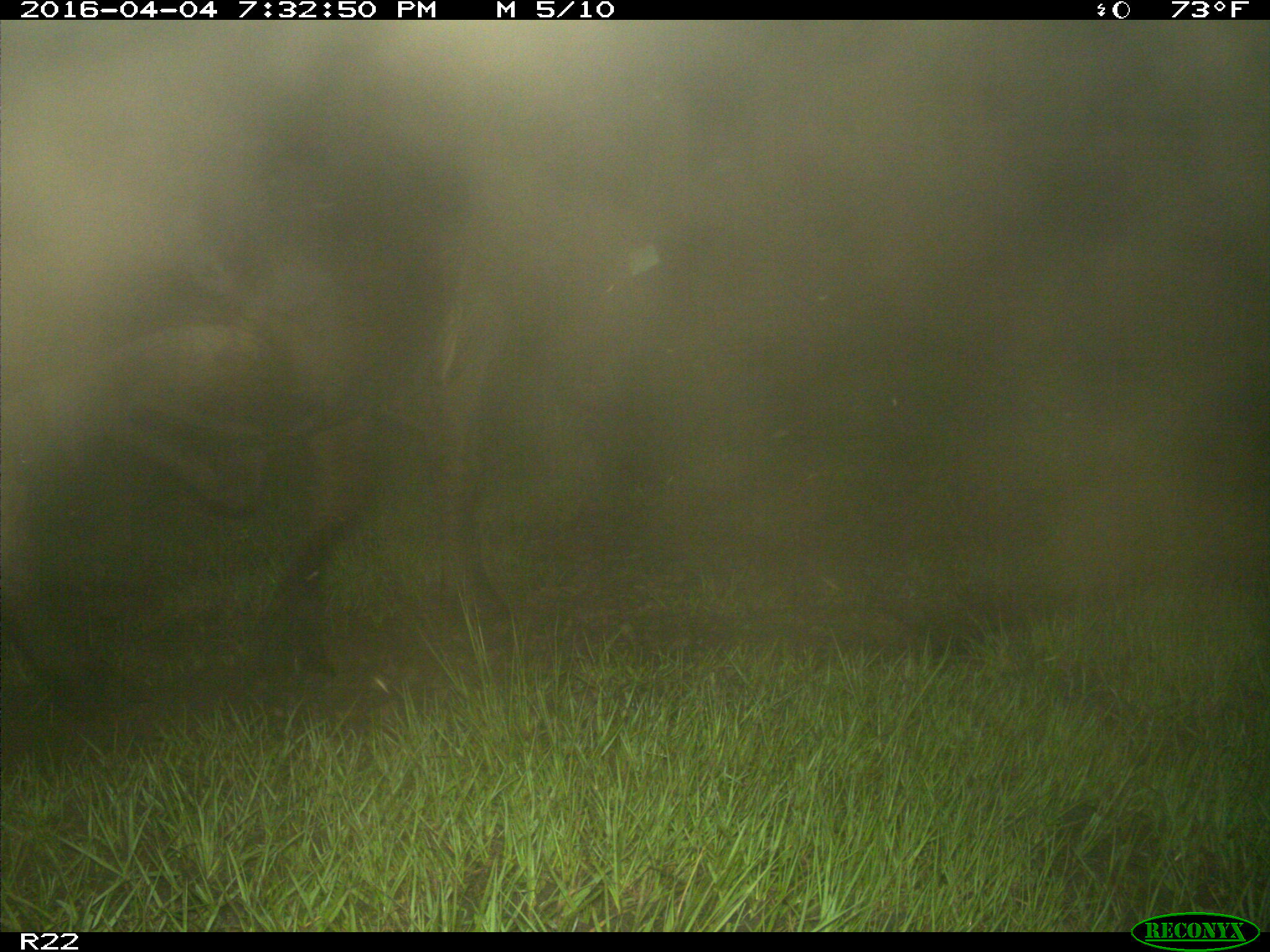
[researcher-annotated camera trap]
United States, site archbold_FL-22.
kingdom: Animalia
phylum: Chordata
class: Mammalia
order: Artiodactyla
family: Bovidae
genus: Bos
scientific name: Bos taurus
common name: domestic cow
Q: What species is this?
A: Bos taurus (domestic cow).